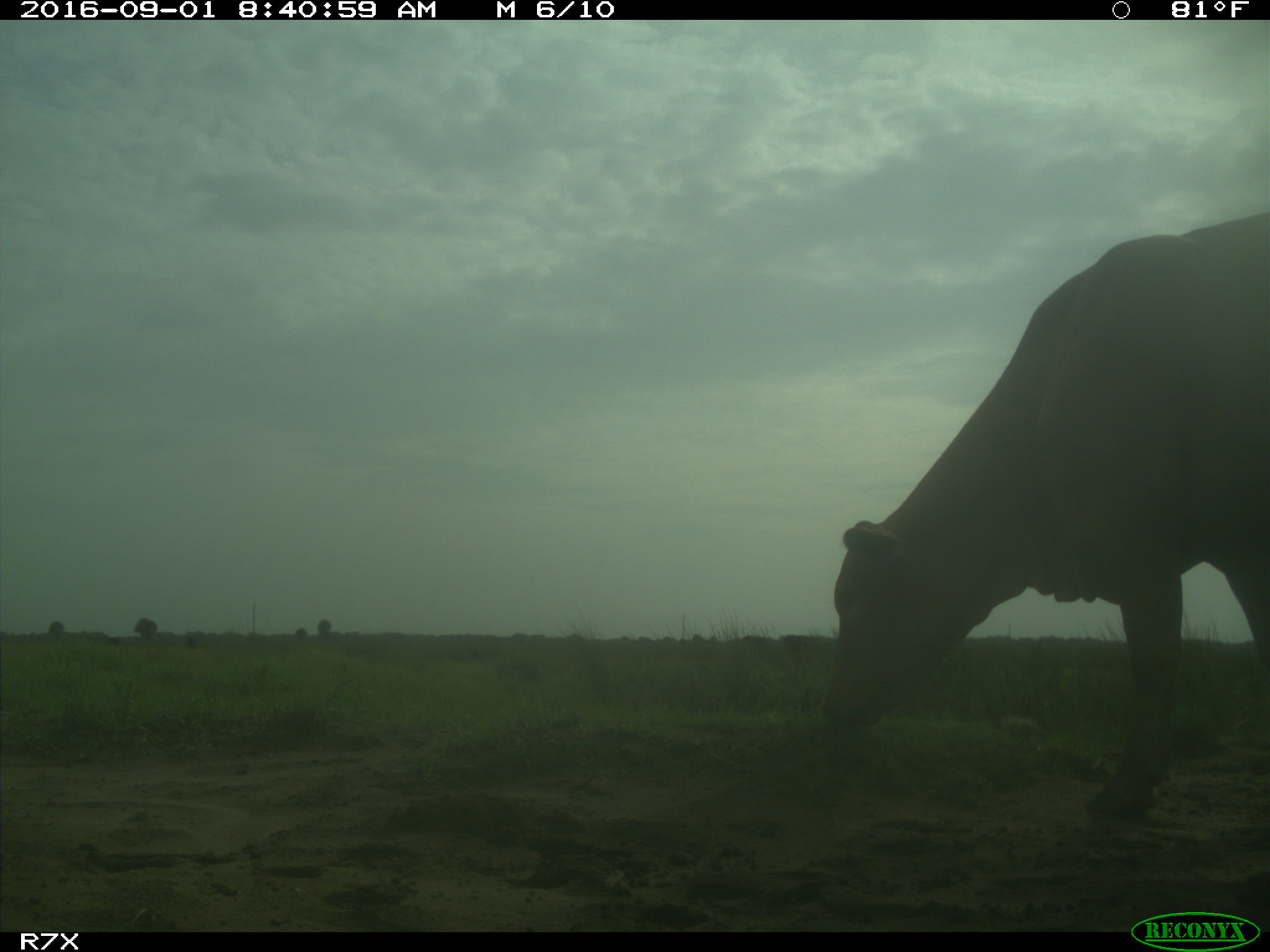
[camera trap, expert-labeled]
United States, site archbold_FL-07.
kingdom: Animalia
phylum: Chordata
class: Mammalia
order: Artiodactyla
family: Bovidae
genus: Bos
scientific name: Bos taurus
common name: domestic cow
Bos taurus (domestic cow).